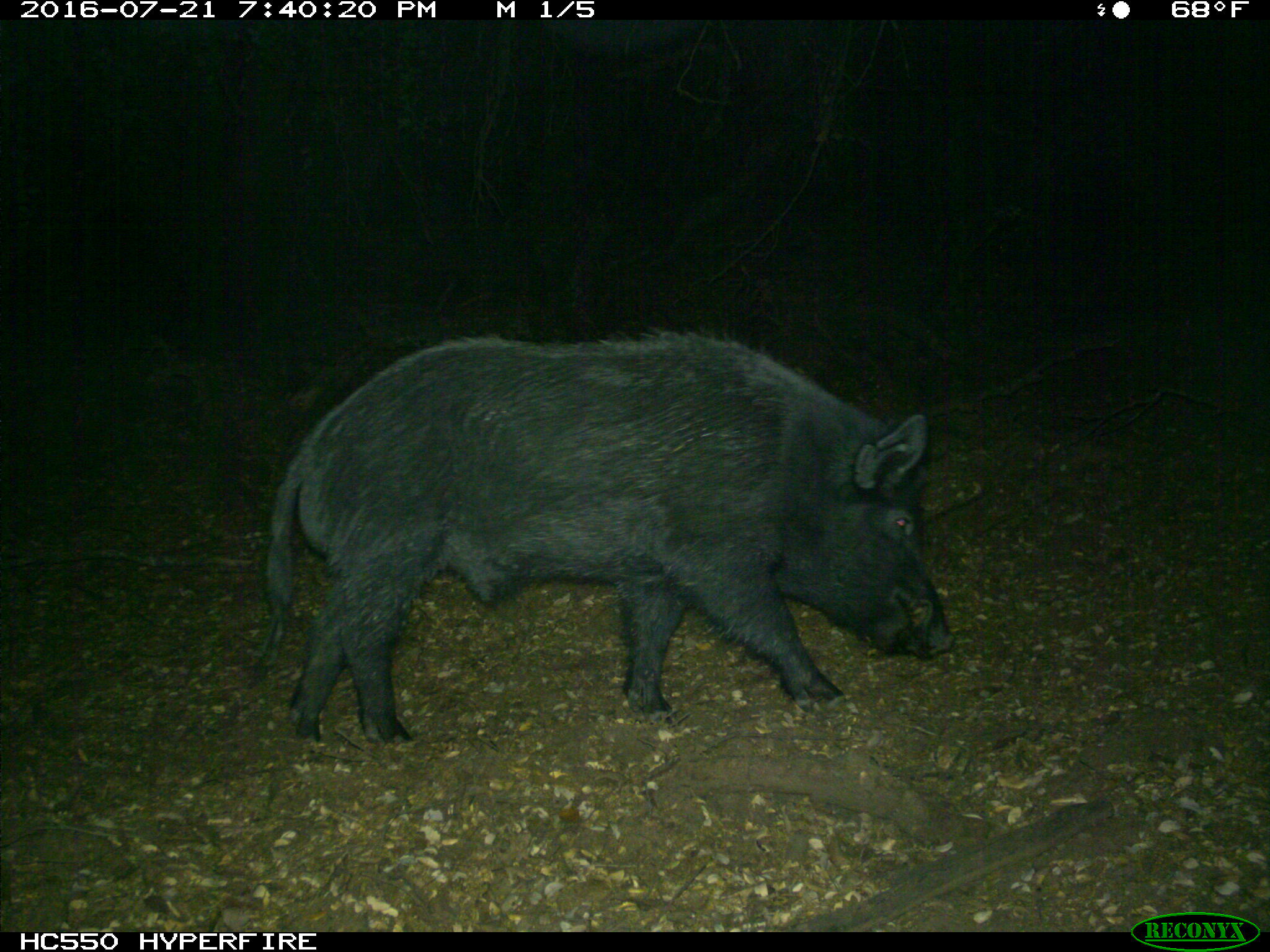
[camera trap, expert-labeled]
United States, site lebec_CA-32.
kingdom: Animalia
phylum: Chordata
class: Mammalia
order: Artiodactyla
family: Suidae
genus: Sus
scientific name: Sus scrofa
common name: wild boar